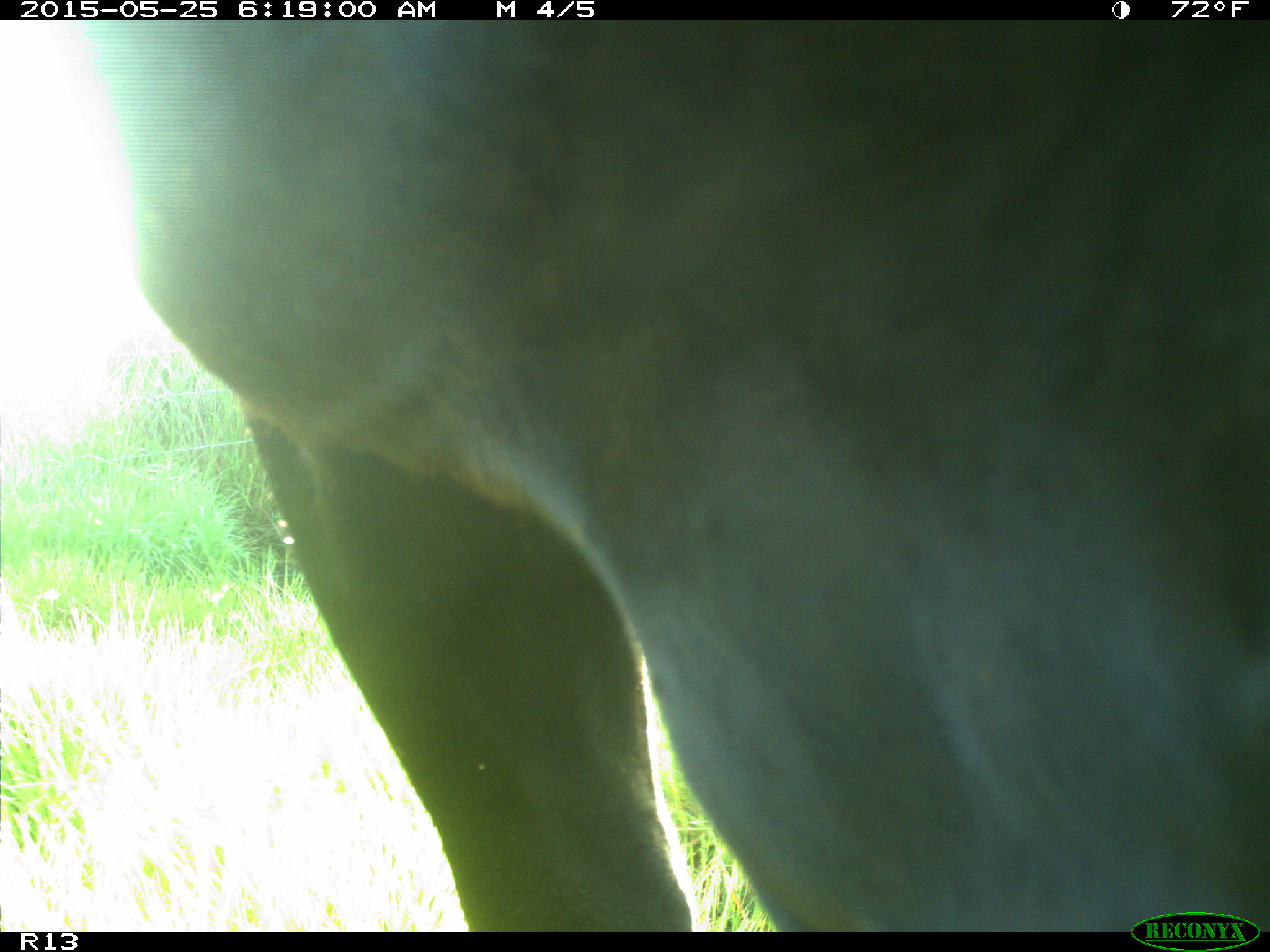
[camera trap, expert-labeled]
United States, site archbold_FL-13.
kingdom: Animalia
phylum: Chordata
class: Mammalia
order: Artiodactyla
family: Bovidae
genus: Bos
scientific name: Bos taurus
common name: domestic cow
Bos taurus (domestic cow).